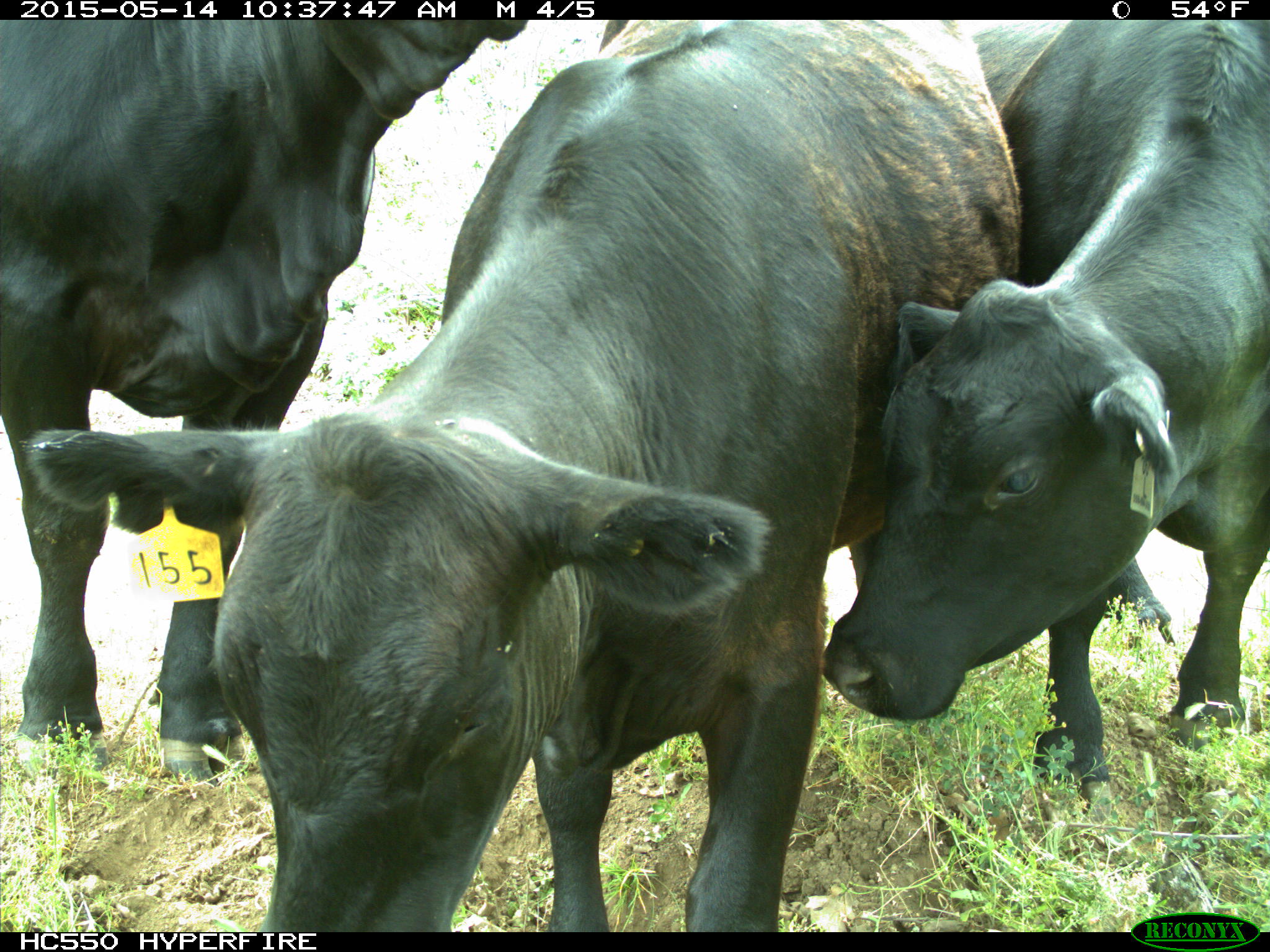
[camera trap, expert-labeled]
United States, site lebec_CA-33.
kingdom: Animalia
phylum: Chordata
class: Mammalia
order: Artiodactyla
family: Bovidae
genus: Bos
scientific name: Bos taurus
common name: domestic cow